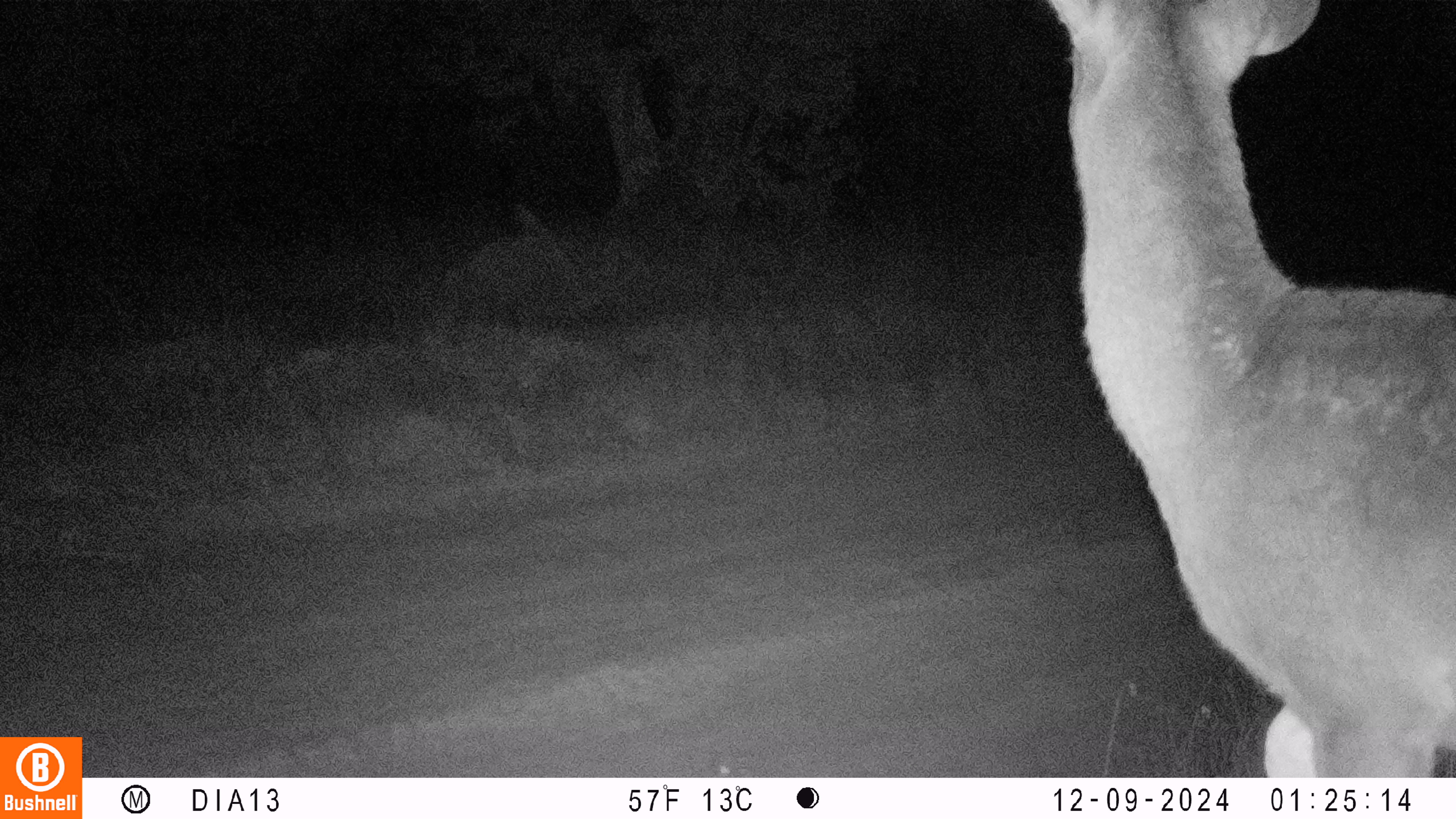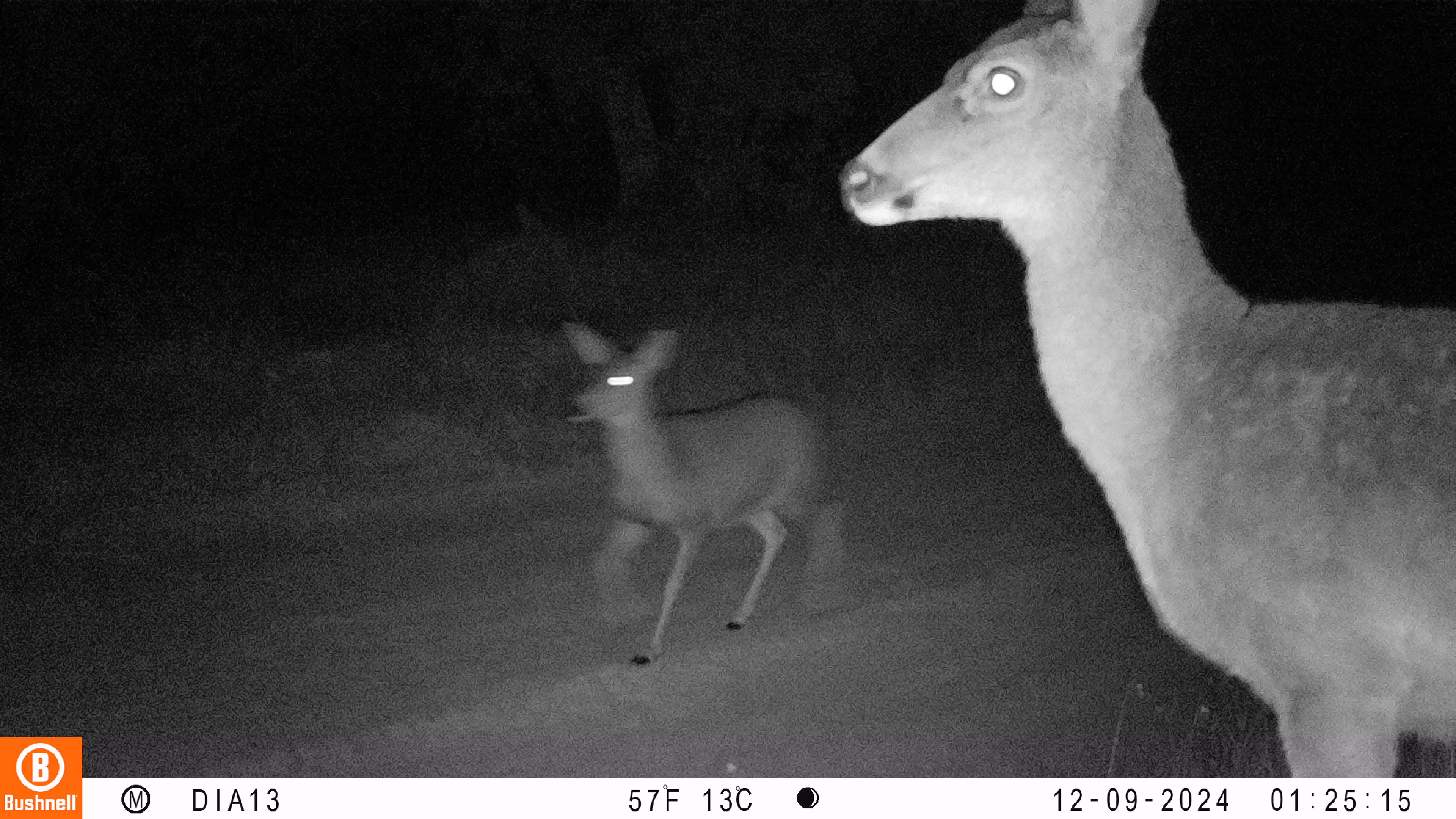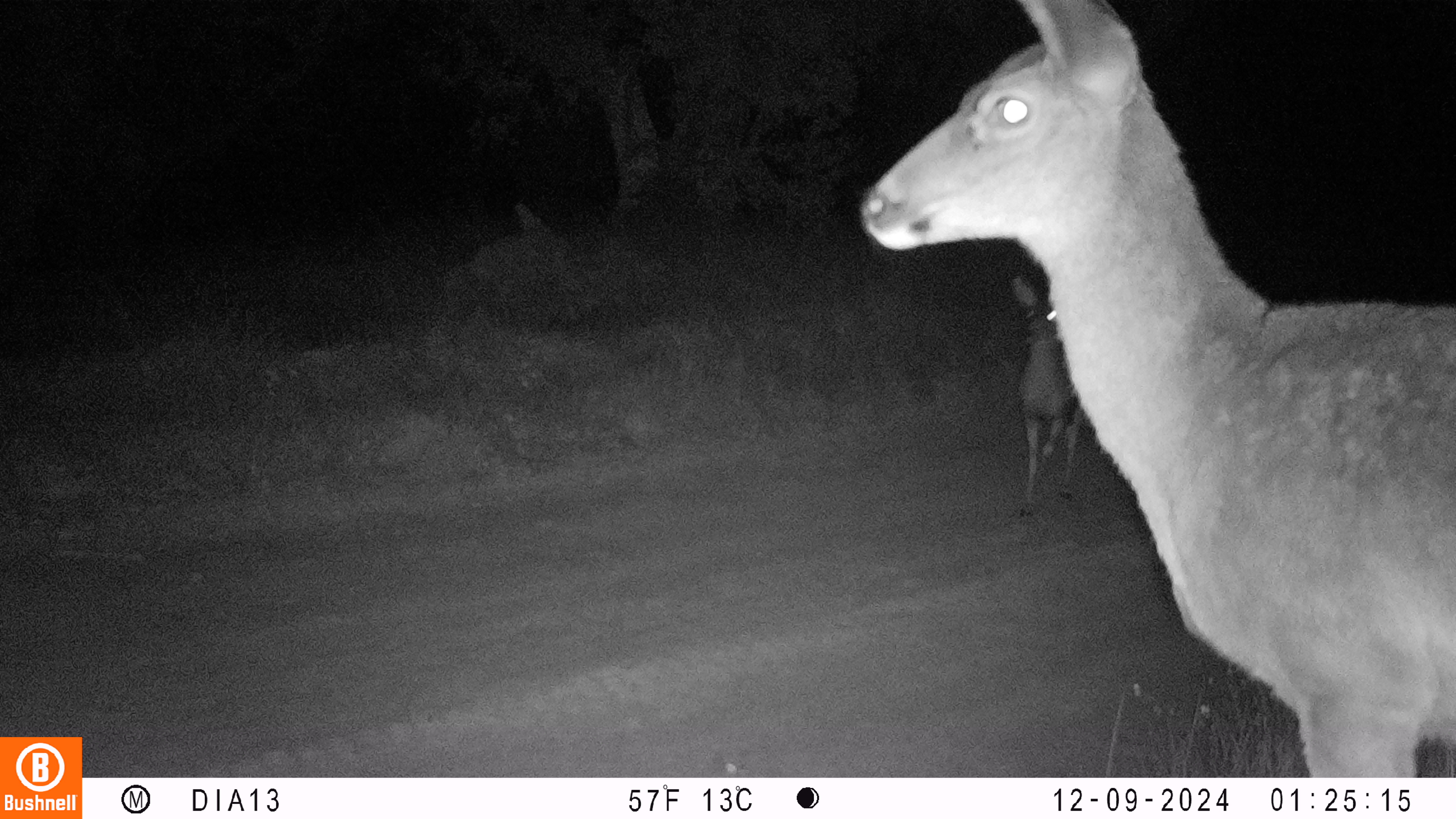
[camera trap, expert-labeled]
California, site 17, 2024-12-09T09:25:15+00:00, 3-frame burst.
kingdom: Animalia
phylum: Chordata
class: Mammalia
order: Artiodactyla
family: Cervidae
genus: Odocoileus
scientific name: Odocoileus hemionus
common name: mule deer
Mule deer (Odocoileus hemionus).